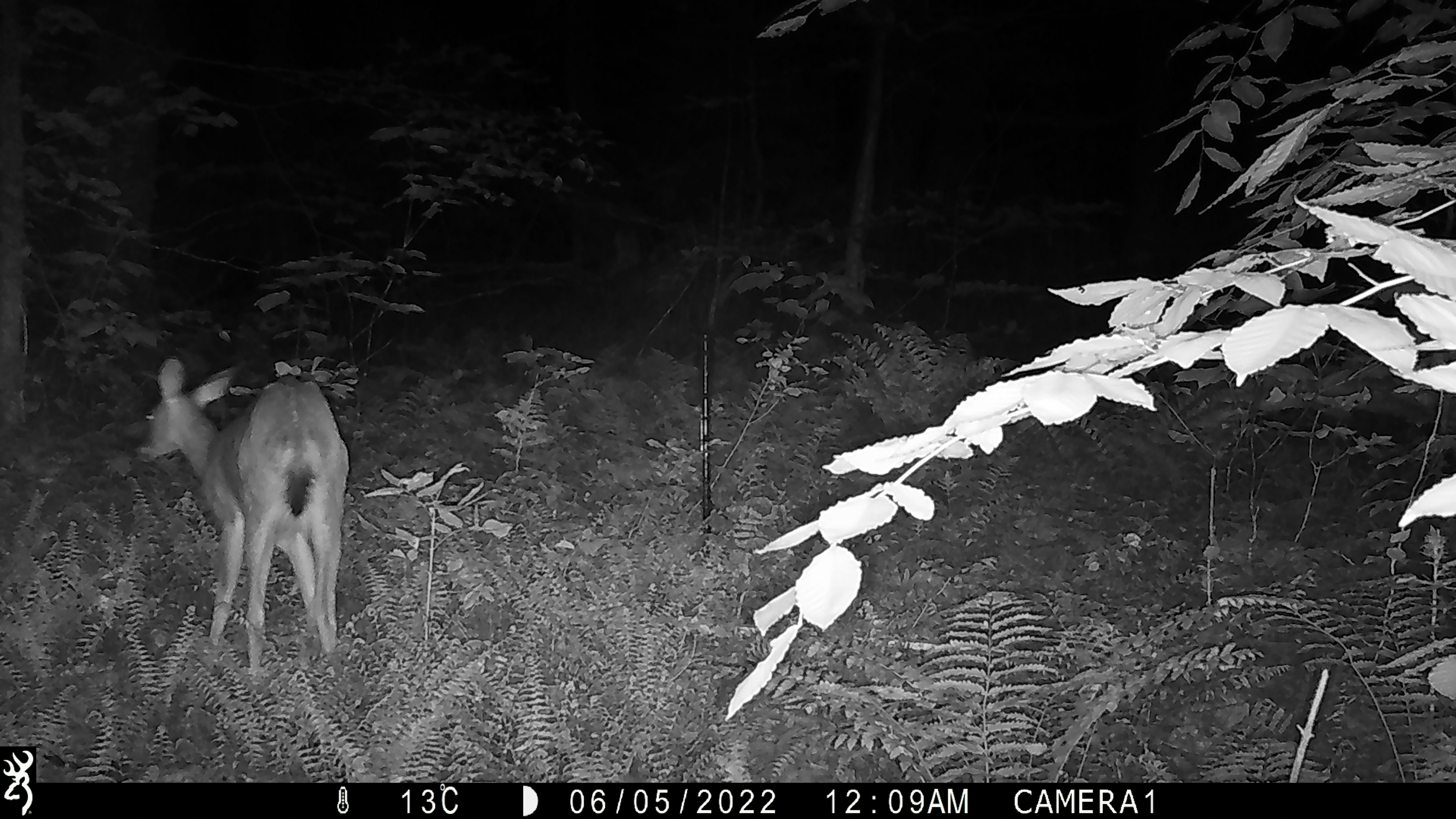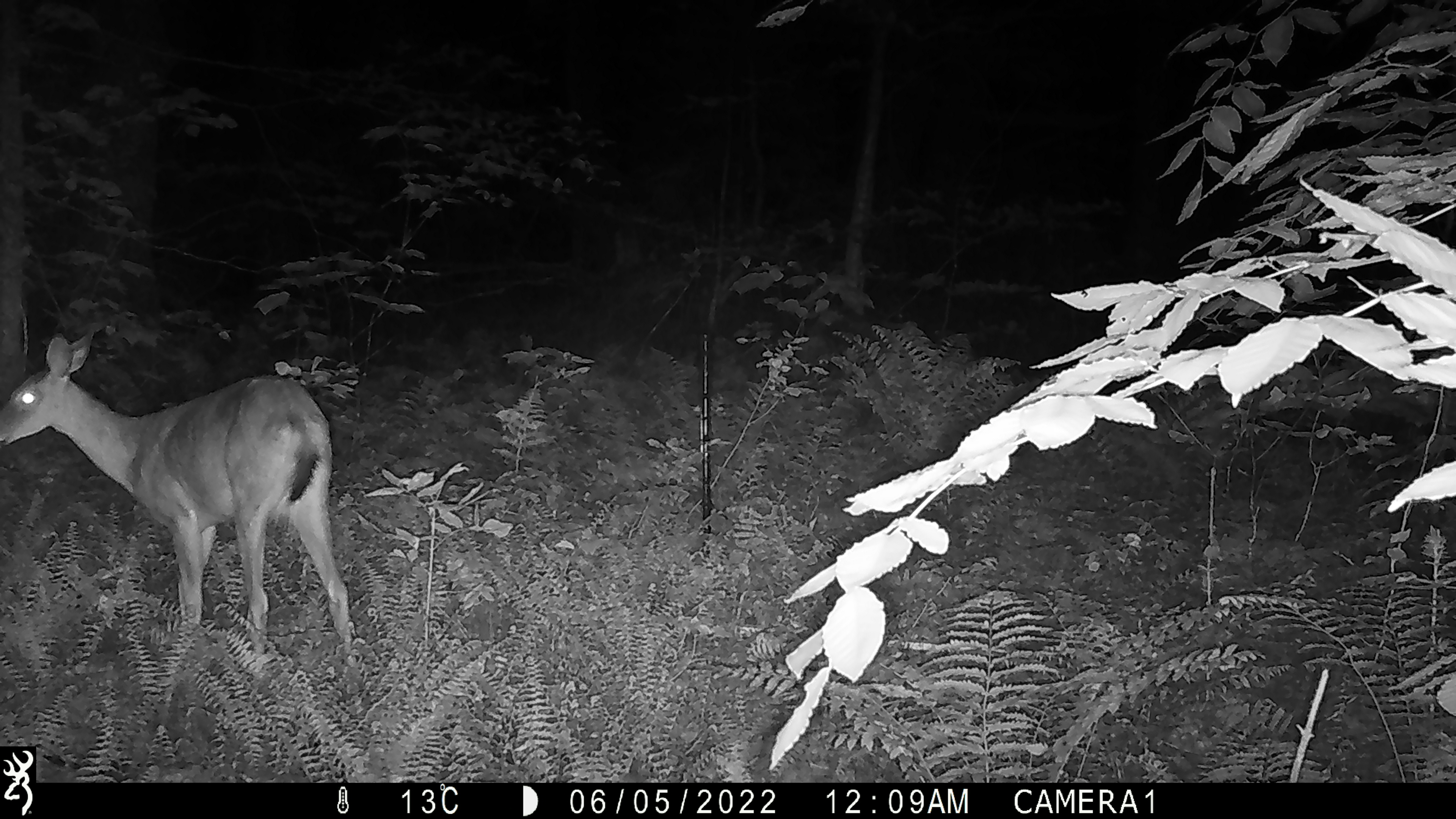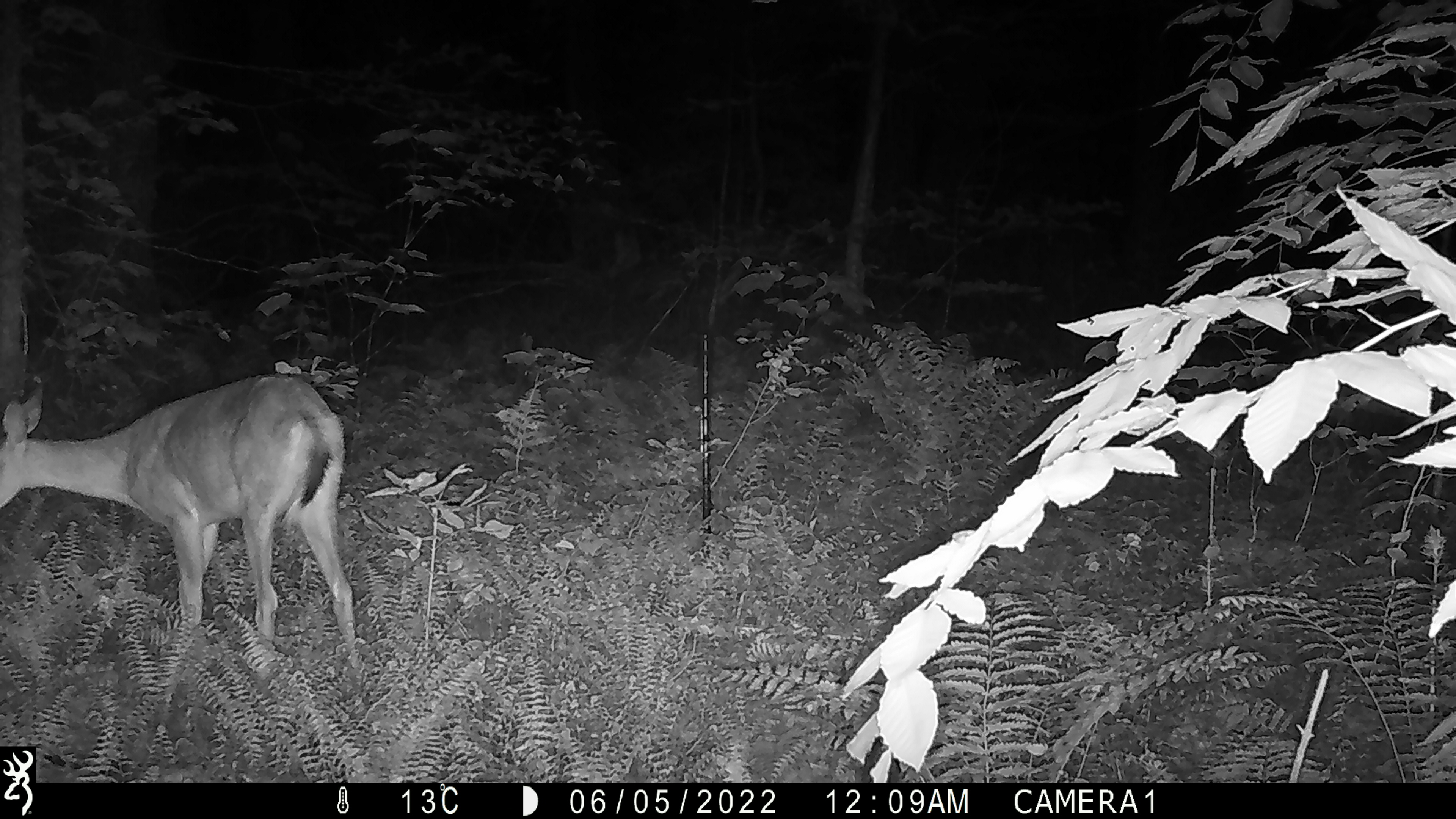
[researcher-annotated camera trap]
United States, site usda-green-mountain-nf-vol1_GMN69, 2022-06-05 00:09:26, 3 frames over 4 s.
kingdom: Animalia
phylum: Chordata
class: Mammalia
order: Artiodactyla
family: Cervidae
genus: Odocoileus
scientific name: Odocoileus virginianus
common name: white-tailed deer